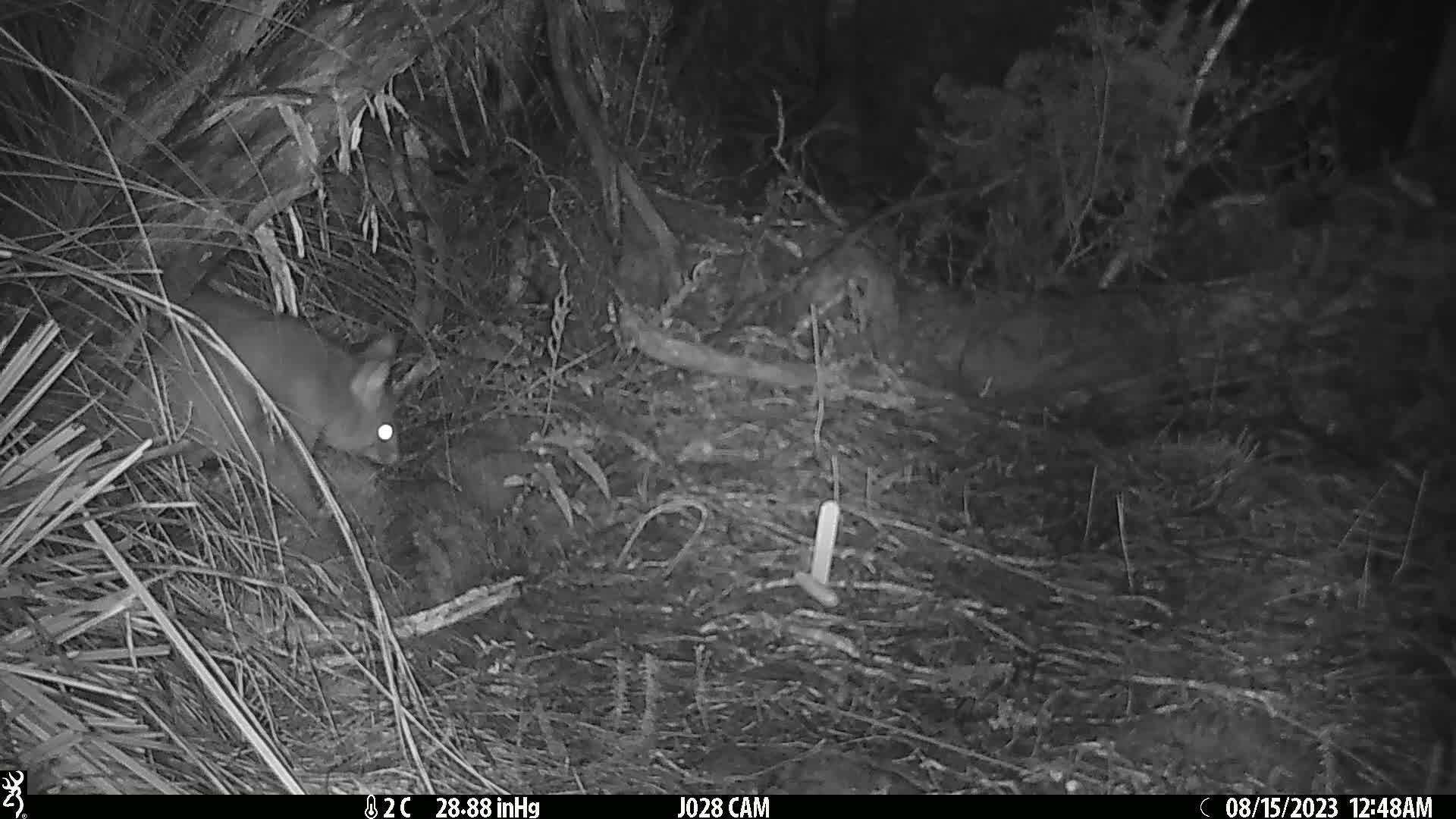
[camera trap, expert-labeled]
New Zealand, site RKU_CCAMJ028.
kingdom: Animalia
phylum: Chordata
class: Mammalia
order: Diprotodontia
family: Phalangeridae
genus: Trichosurus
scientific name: Trichosurus vulpecula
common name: common brushtail possum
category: possum